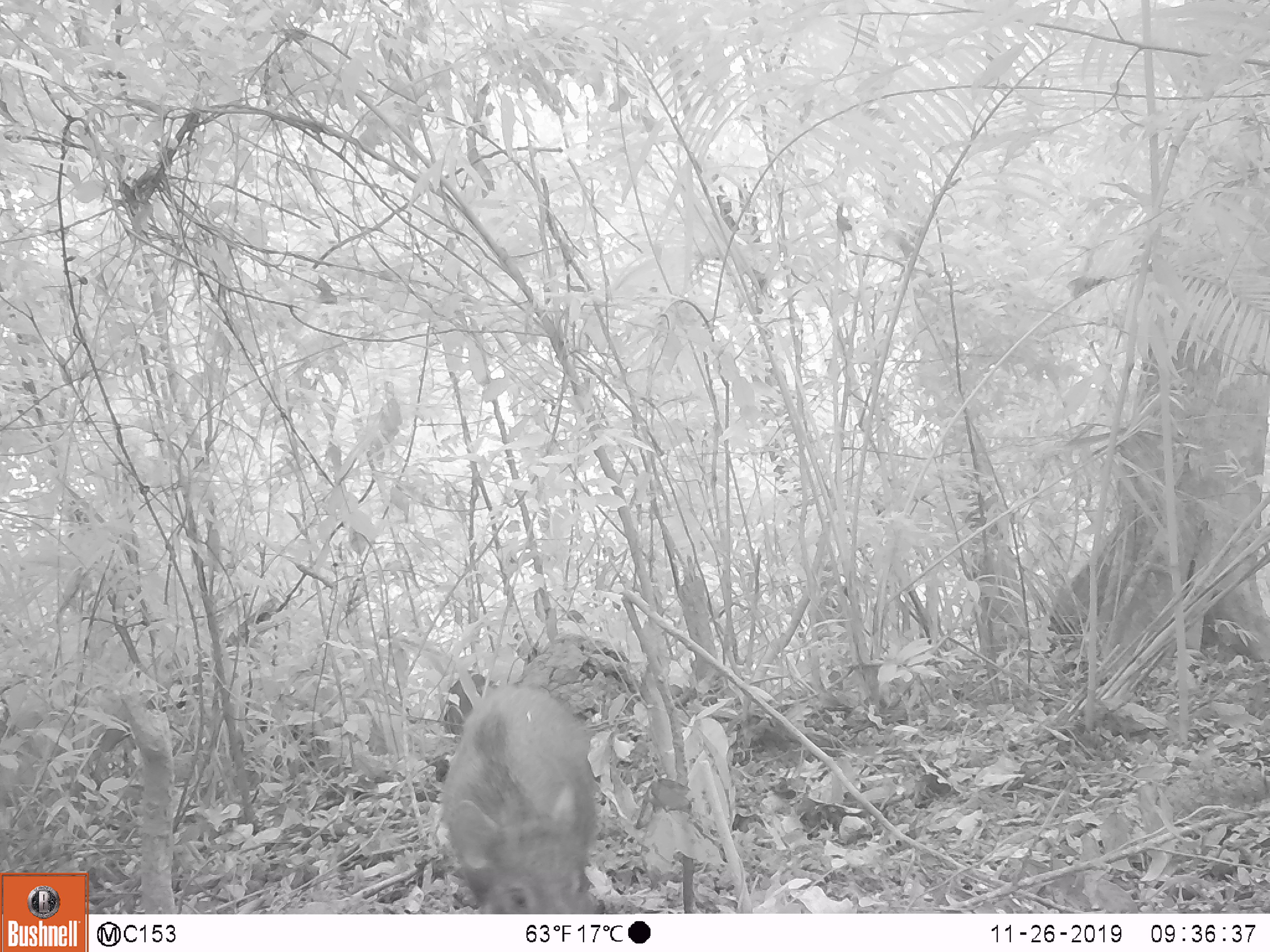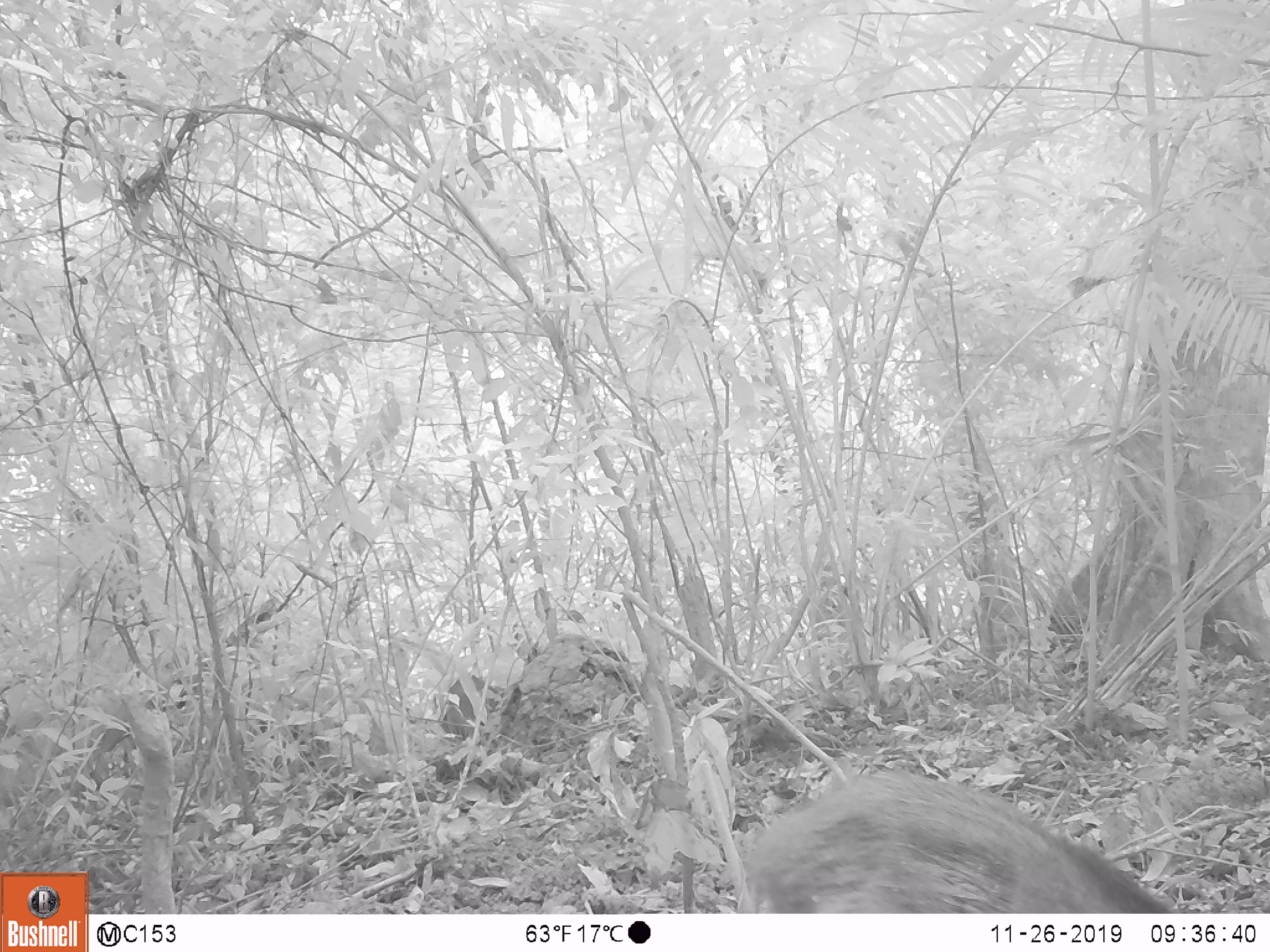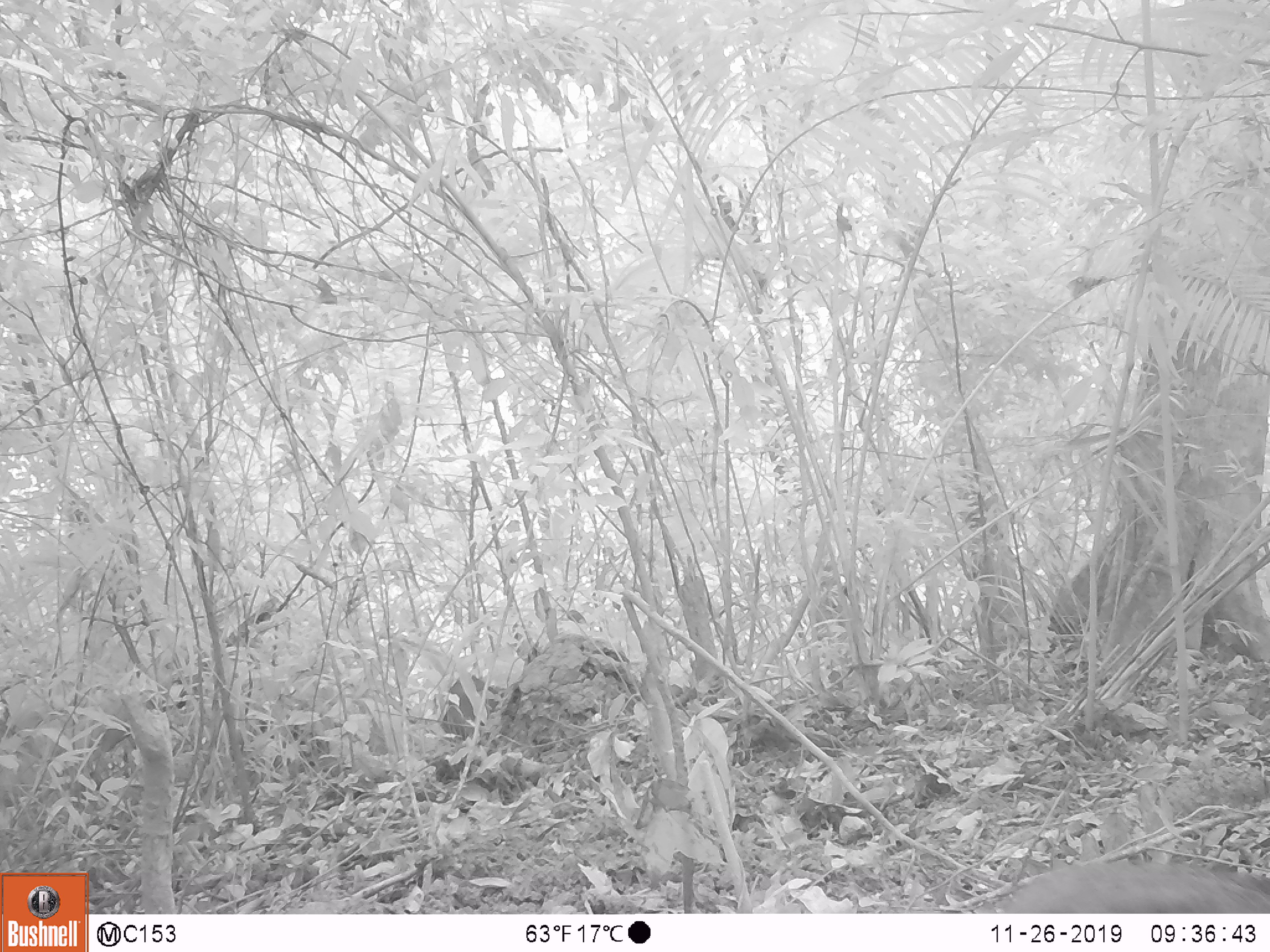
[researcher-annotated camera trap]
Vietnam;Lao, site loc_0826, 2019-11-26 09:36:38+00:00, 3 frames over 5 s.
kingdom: Animalia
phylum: Chordata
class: Mammalia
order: Artiodactyla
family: Suidae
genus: Sus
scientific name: Sus scrofa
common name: eurasian wild pig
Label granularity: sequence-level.